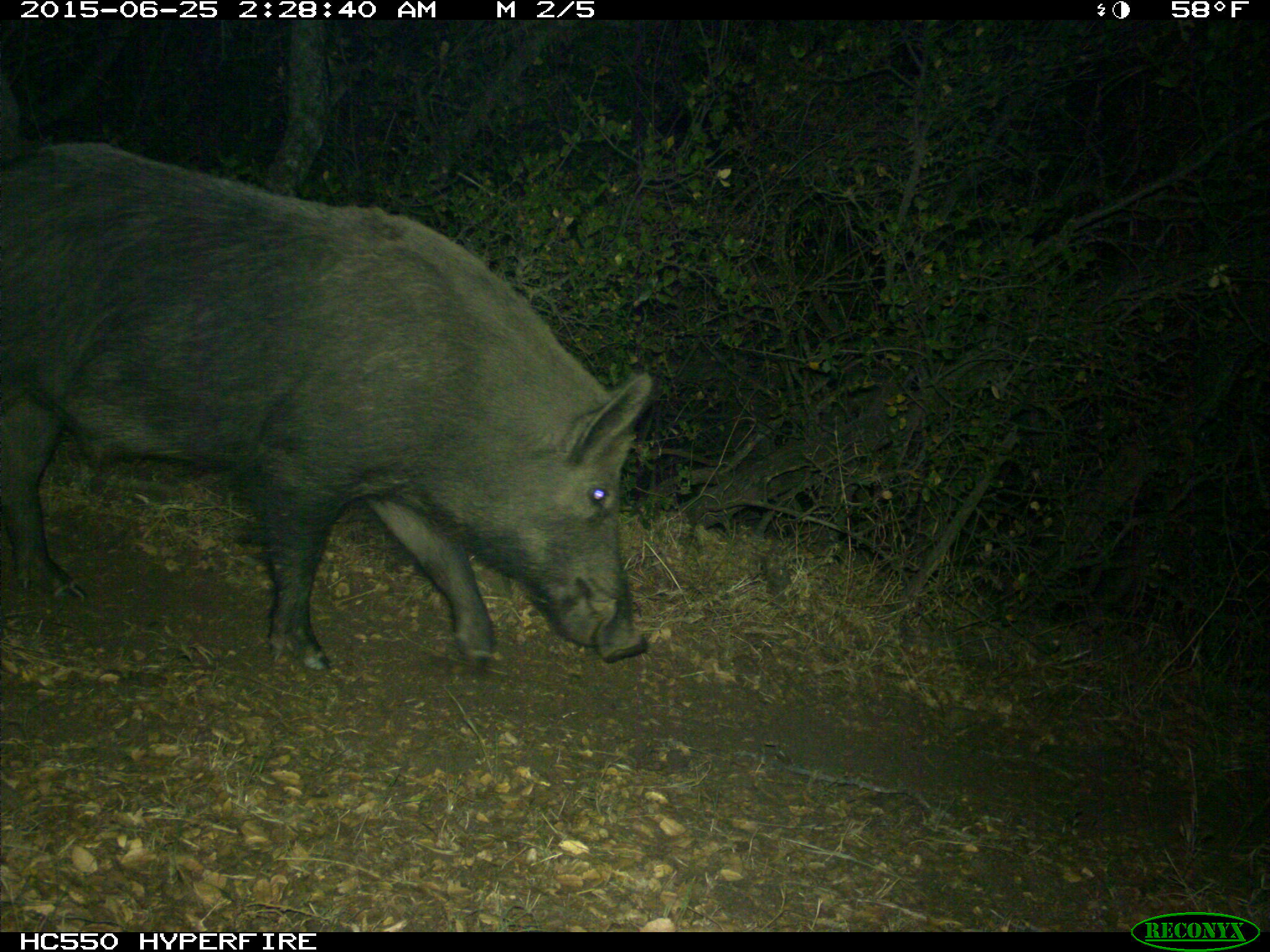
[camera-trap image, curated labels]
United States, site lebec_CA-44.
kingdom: Animalia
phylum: Chordata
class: Mammalia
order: Artiodactyla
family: Suidae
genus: Sus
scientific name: Sus scrofa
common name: wild boar